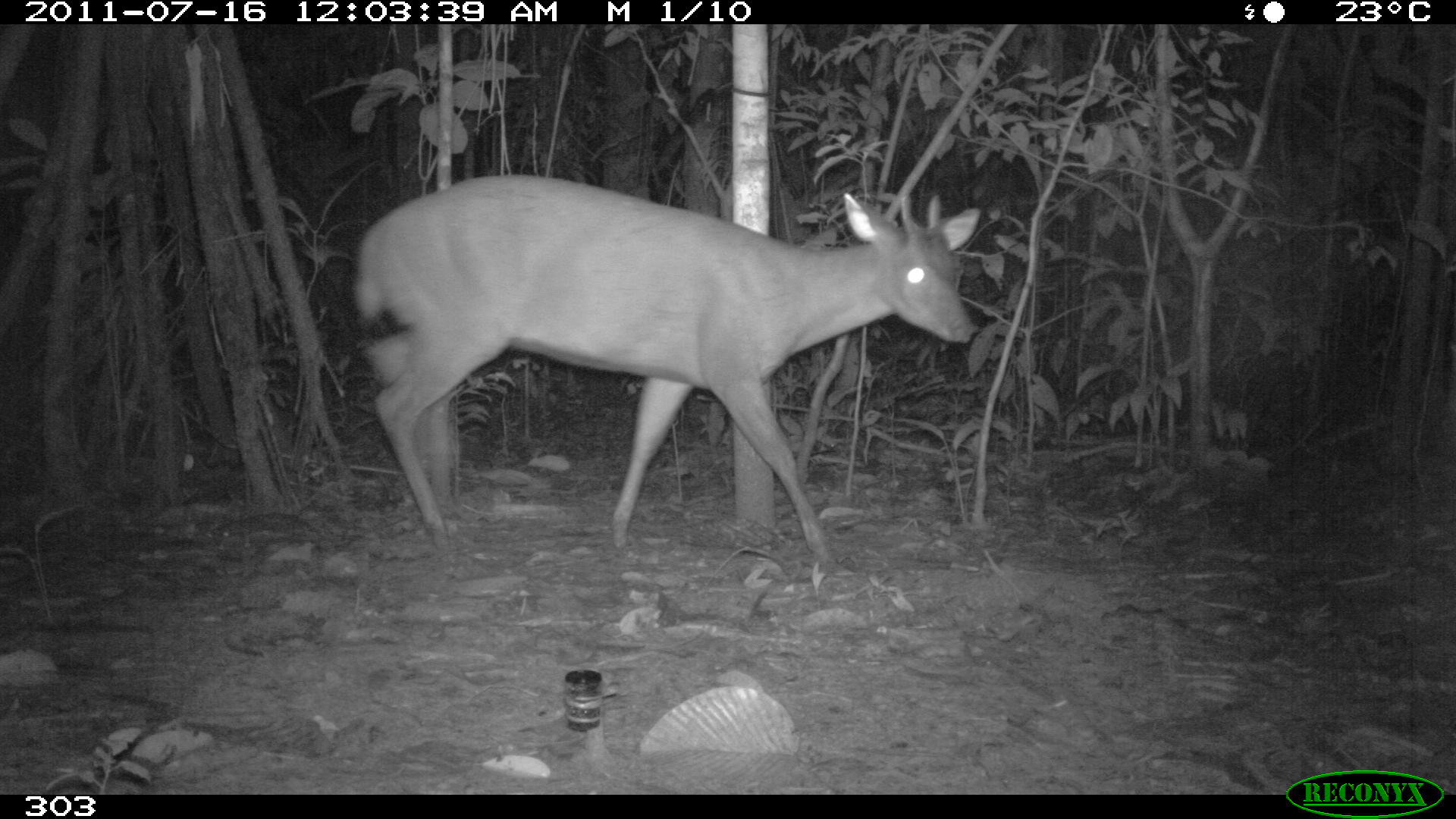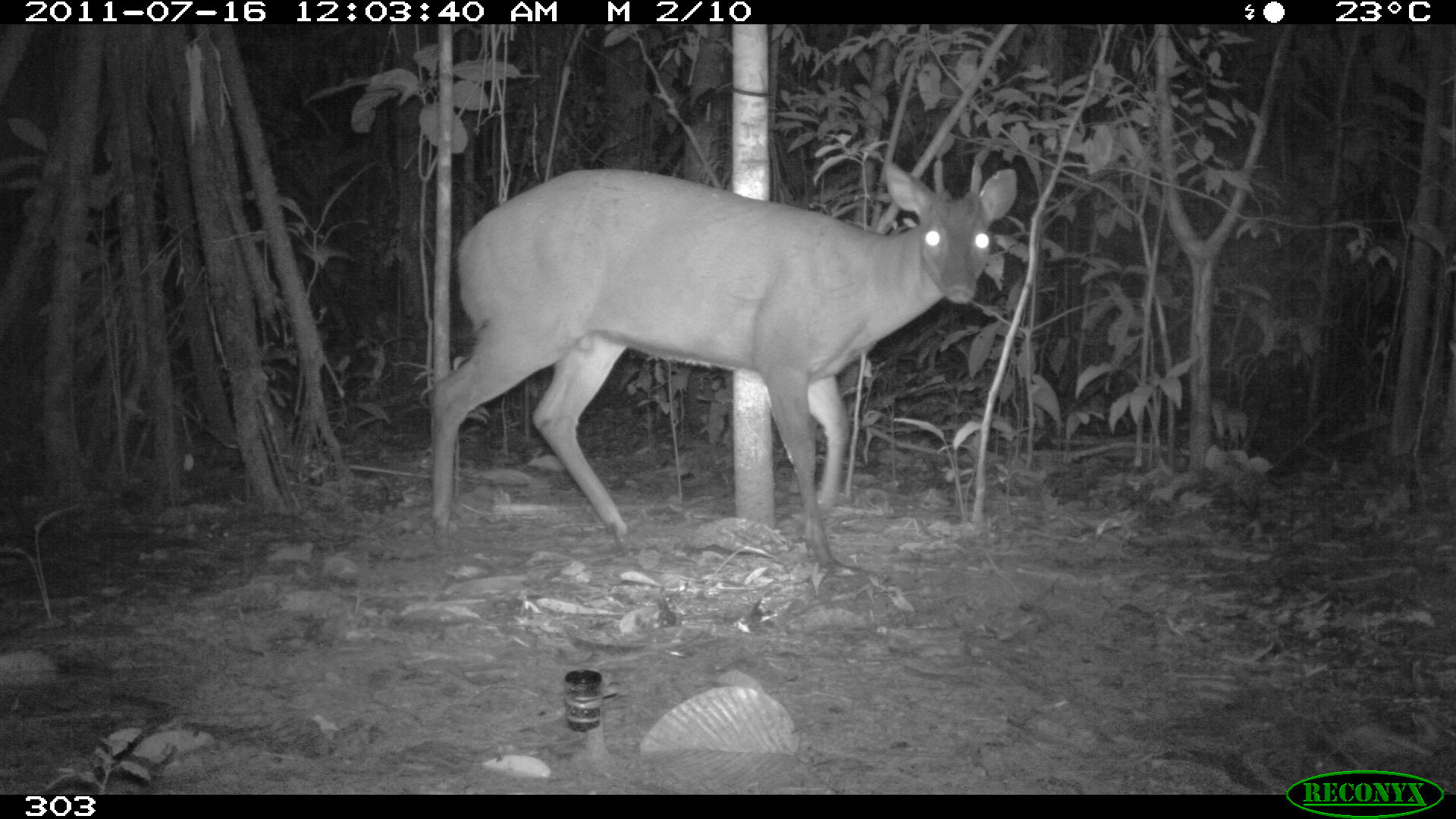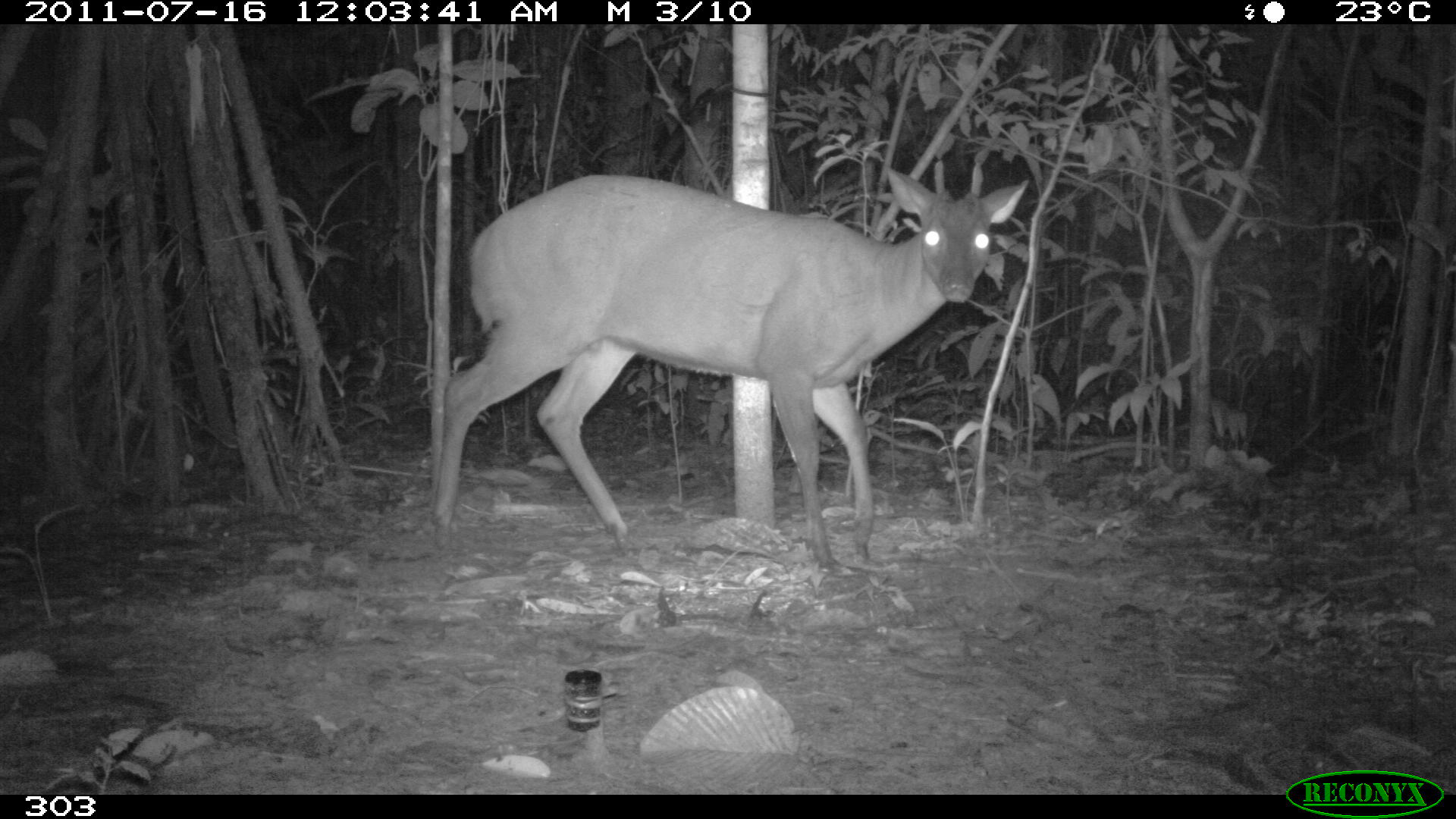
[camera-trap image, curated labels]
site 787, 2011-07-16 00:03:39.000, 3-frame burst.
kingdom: Animalia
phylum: Chordata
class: Mammalia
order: Artiodactyla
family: Cervidae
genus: Mazama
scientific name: Mazama americana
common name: red brocket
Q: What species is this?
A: Mazama americana (red brocket).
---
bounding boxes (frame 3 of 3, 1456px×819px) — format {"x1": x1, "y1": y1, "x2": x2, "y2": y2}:
mazama americana: {"x1": 425, "y1": 162, "x2": 1030, "y2": 576}